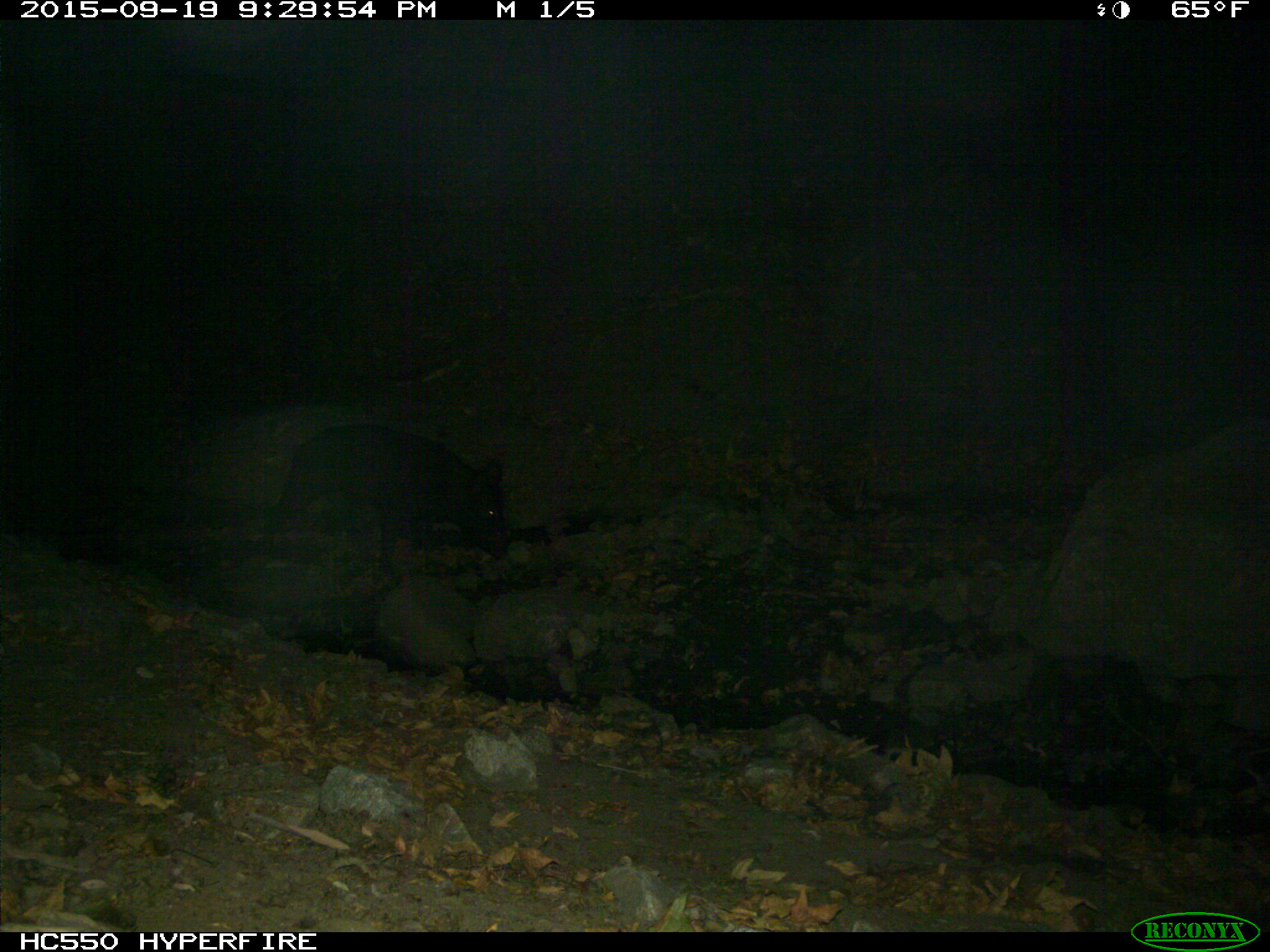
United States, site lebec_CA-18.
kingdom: Animalia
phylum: Chordata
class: Mammalia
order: Artiodactyla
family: Suidae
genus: Sus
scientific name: Sus scrofa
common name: wild boar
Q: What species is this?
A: Sus scrofa (wild boar).